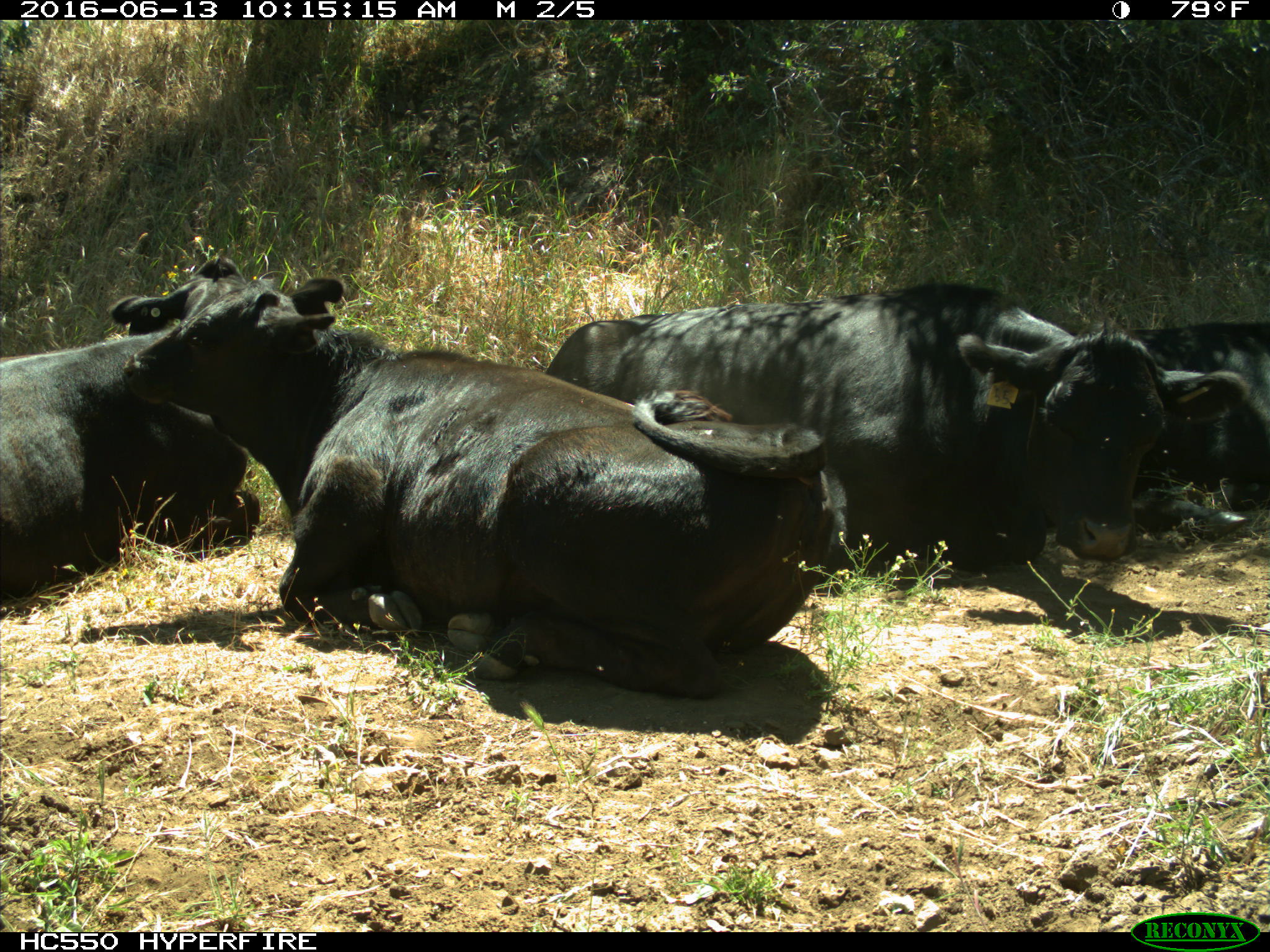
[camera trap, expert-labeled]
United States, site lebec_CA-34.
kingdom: Animalia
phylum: Chordata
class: Mammalia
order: Artiodactyla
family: Bovidae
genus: Bos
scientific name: Bos taurus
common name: domestic cow